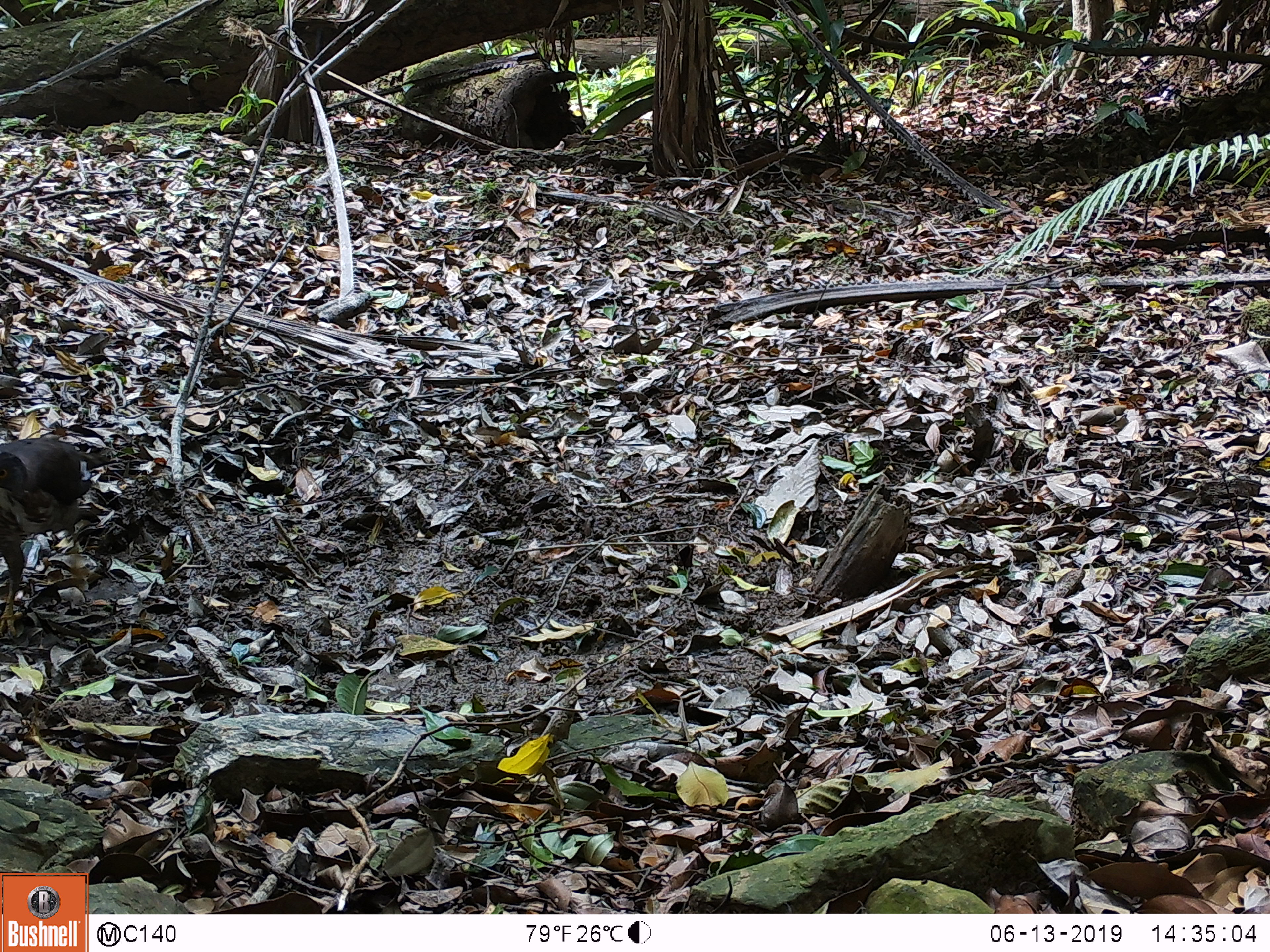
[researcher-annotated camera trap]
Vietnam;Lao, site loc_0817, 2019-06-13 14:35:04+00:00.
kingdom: Animalia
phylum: Chordata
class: Aves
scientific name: Aves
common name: bird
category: unidentified bird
Unidentified bird (bird) (Aves). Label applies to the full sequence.